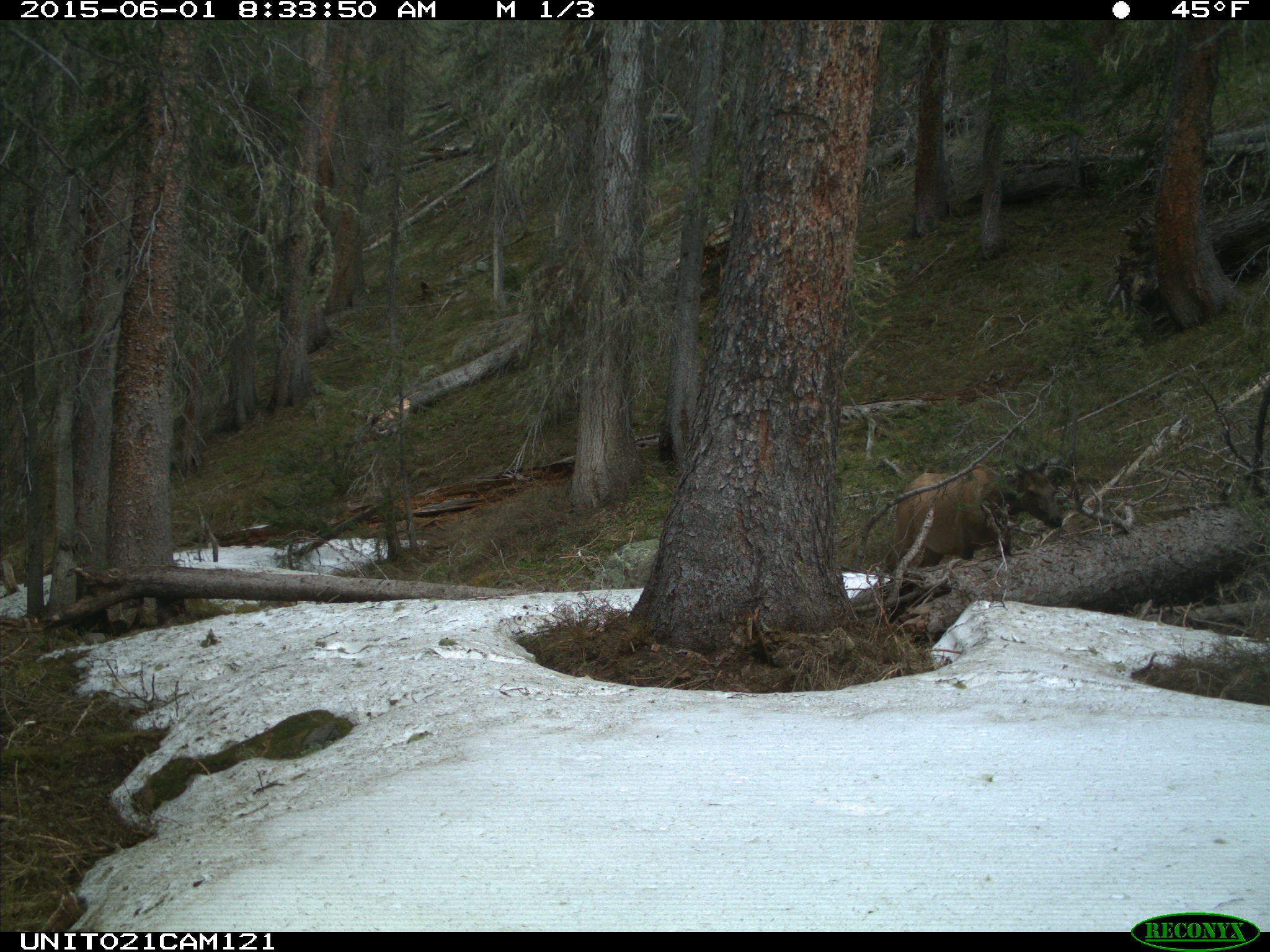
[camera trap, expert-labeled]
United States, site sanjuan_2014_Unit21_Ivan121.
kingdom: Animalia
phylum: Chordata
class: Mammalia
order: Artiodactyla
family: Cervidae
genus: Cervus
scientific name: Cervus elaphus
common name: red deer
Cervus elaphus (red deer).